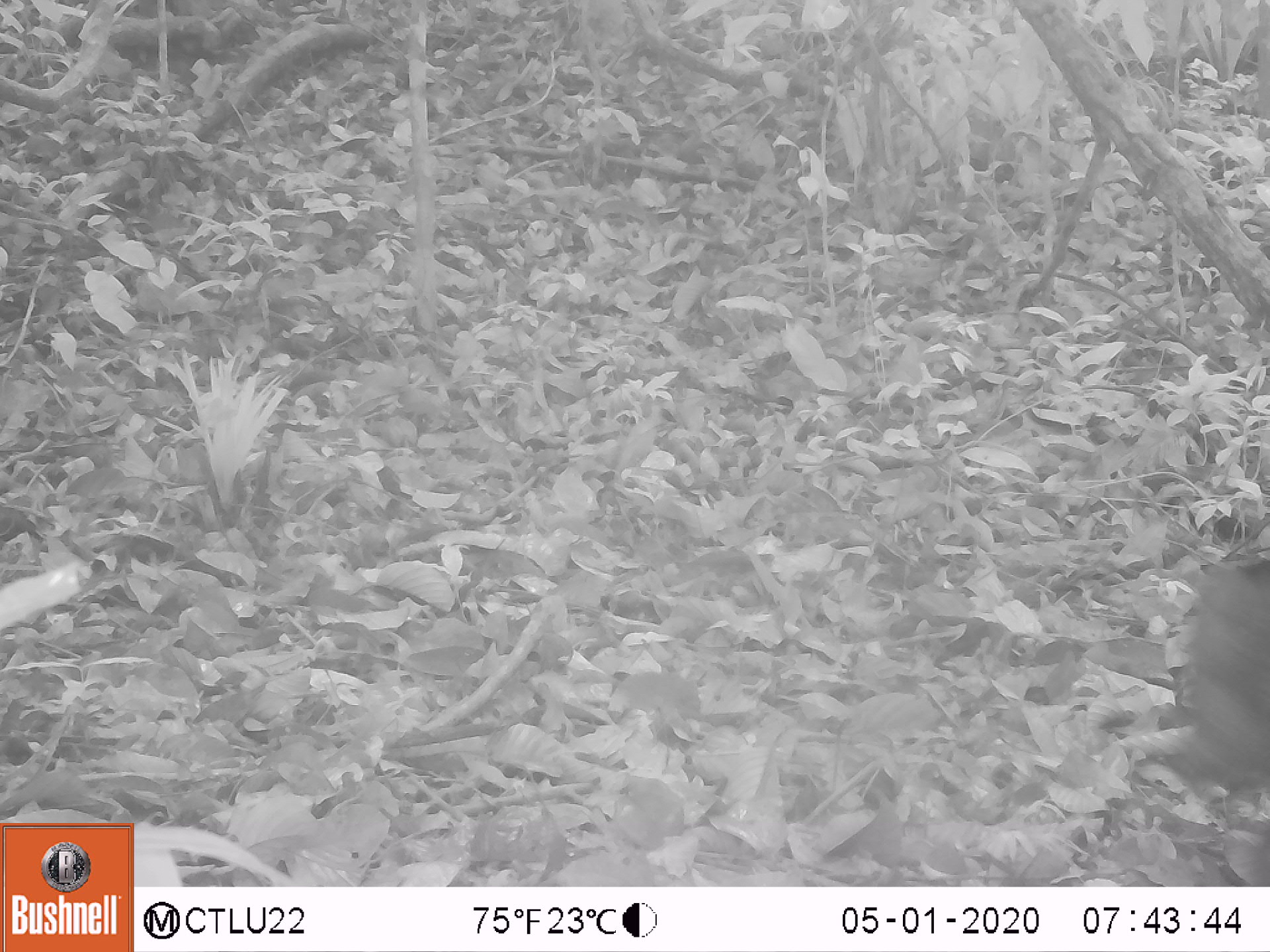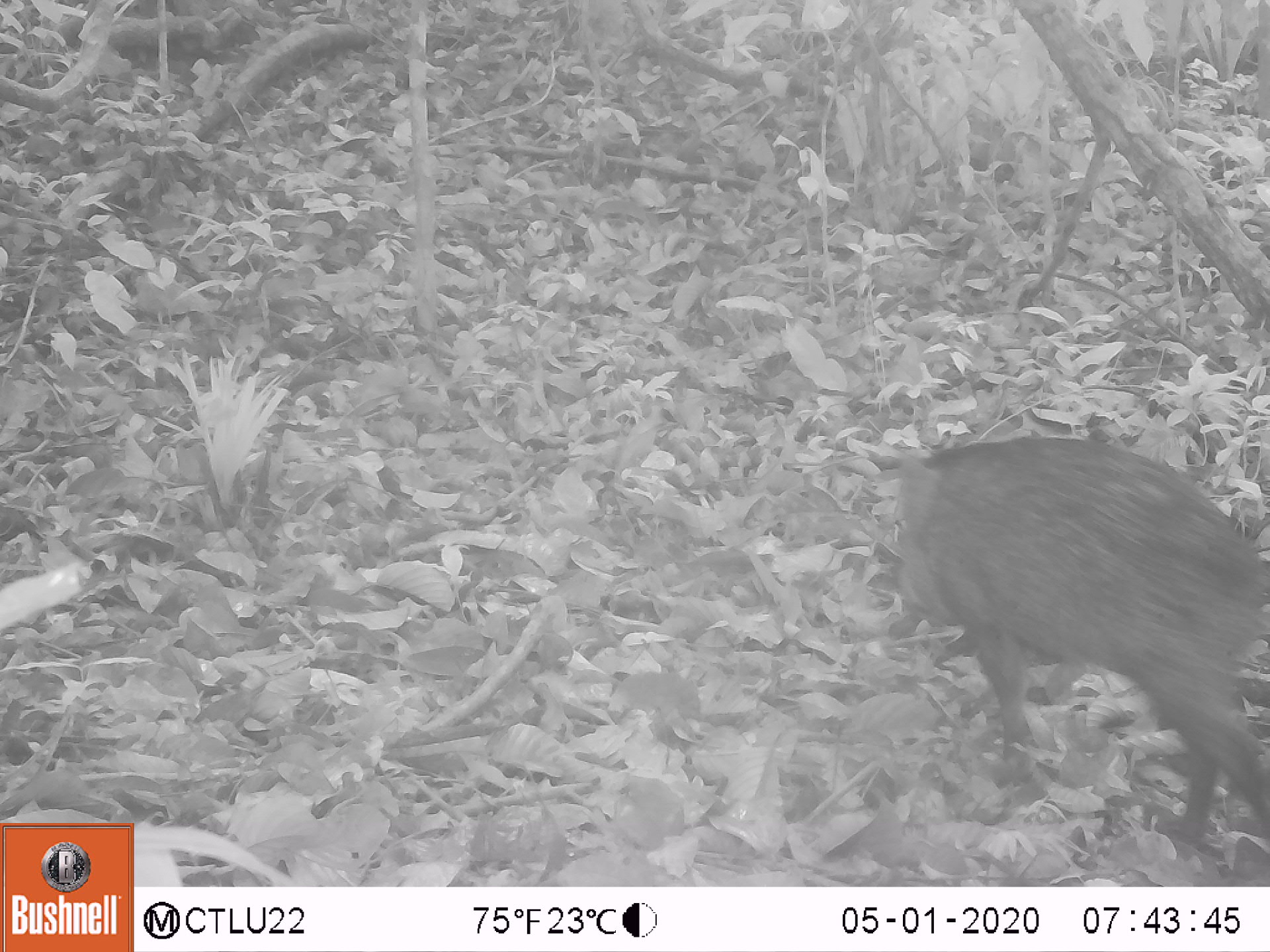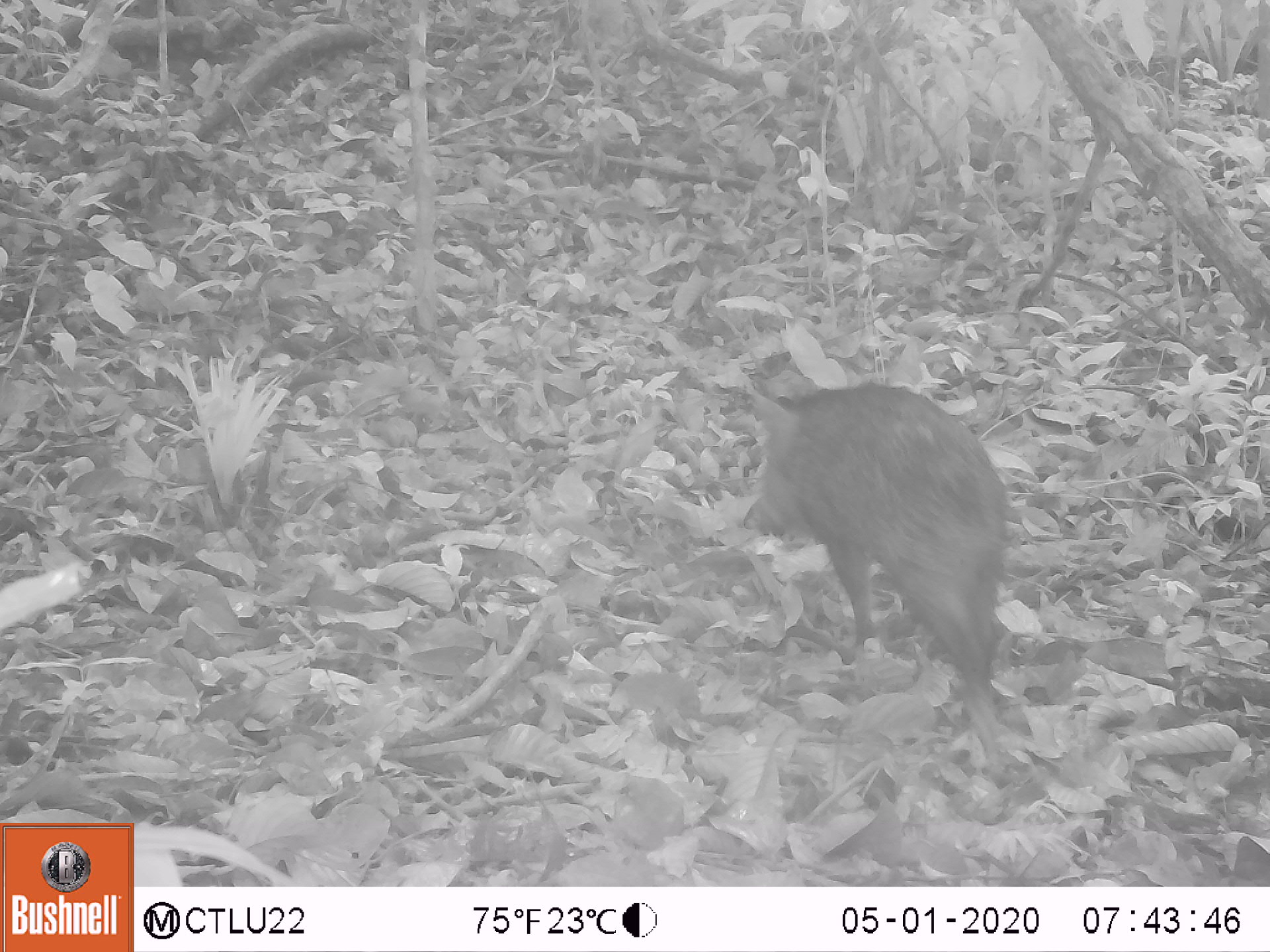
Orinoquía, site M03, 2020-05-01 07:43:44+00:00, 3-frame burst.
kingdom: Animalia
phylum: Chordata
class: Mammalia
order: Artiodactyla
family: Tayassuidae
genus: Pecari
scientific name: Pecari tajacu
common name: collared peccary